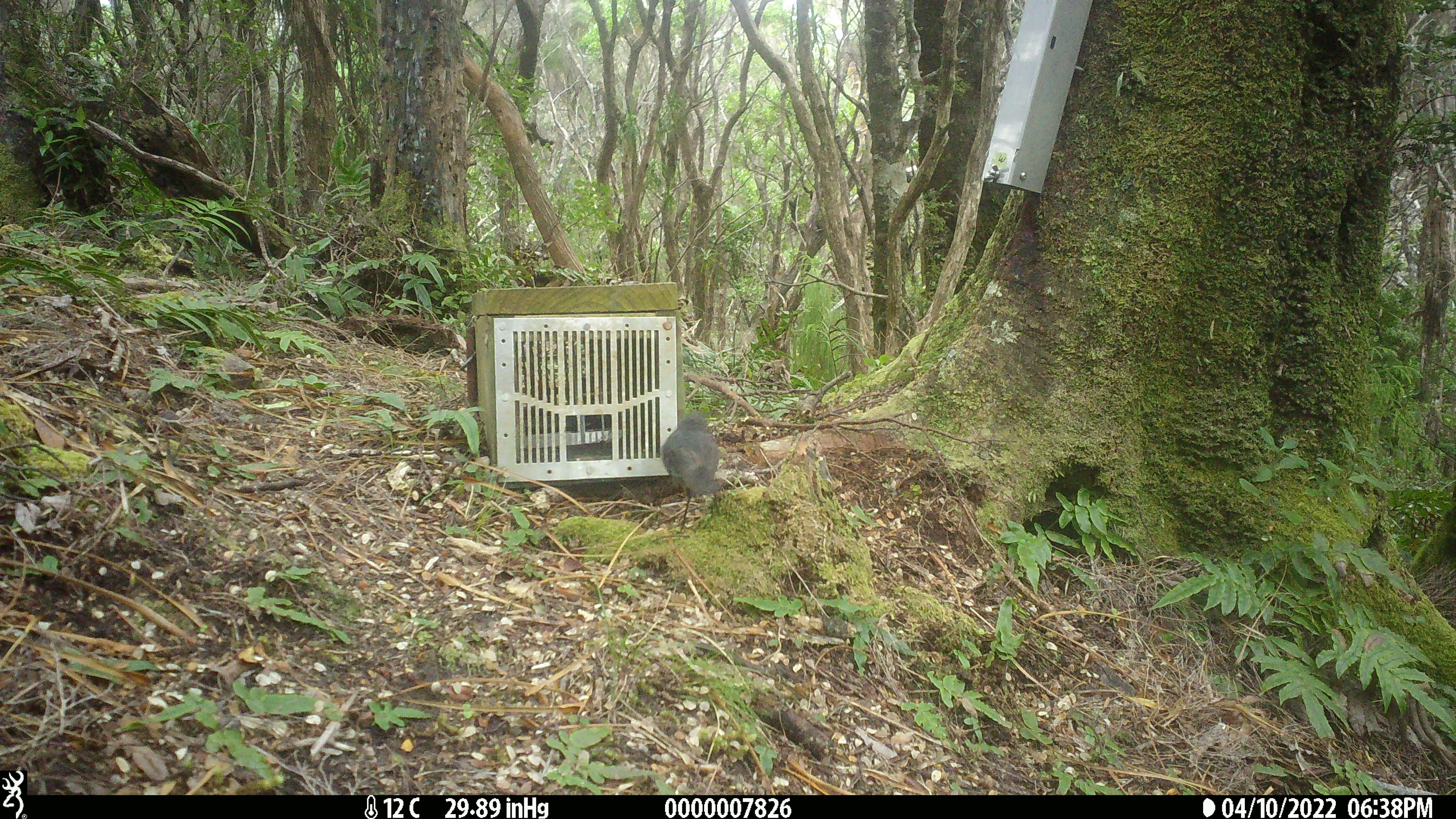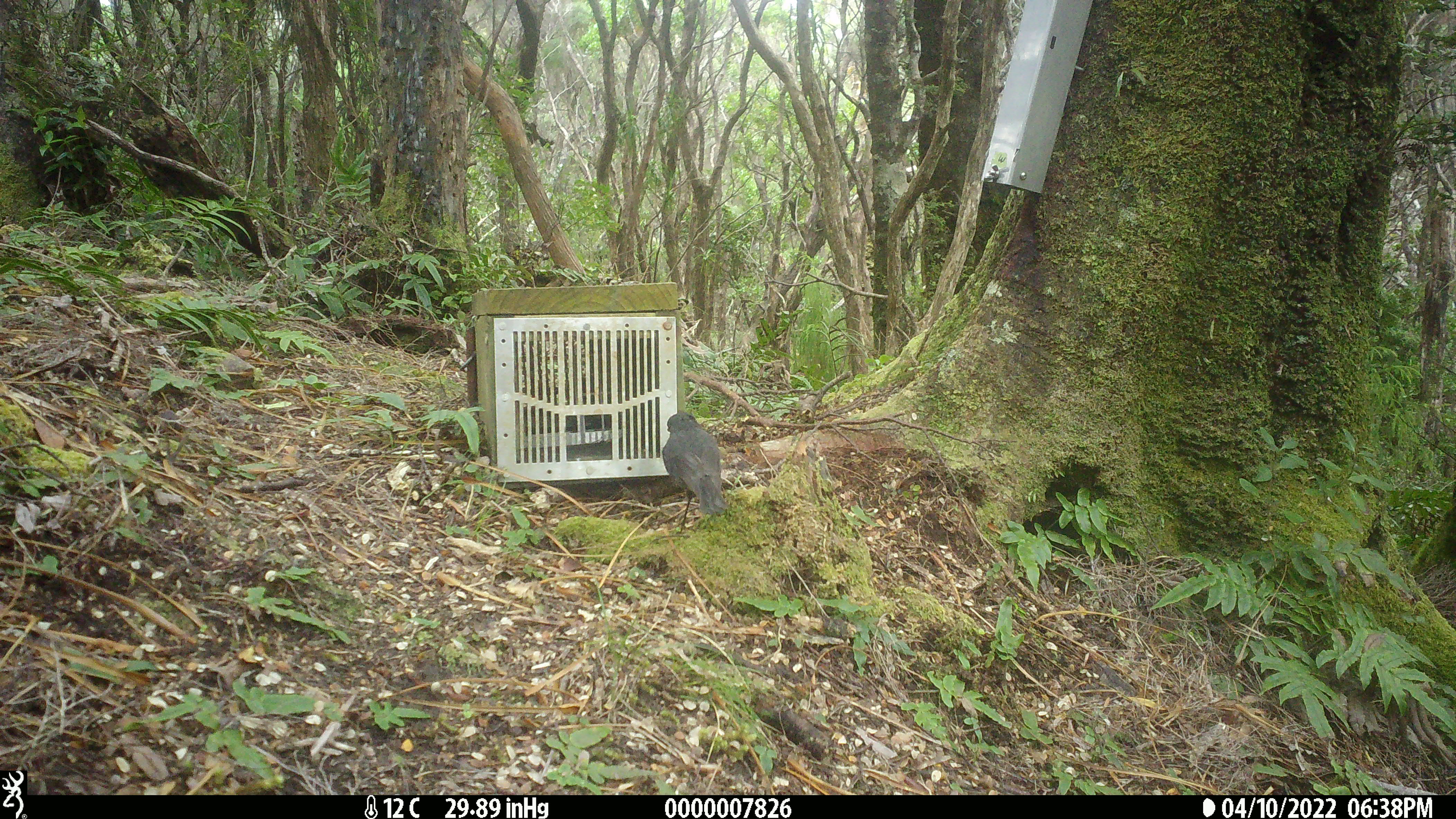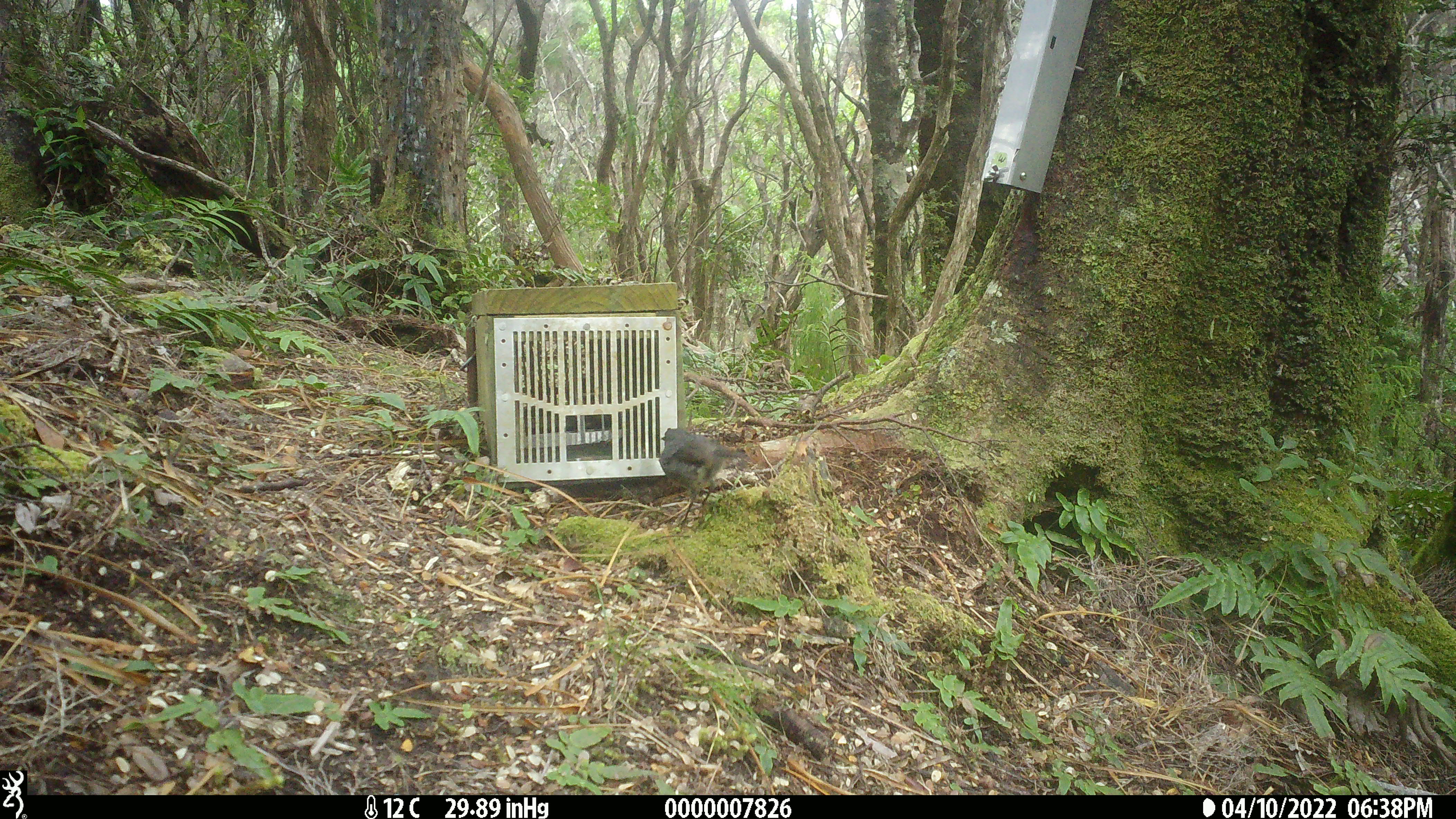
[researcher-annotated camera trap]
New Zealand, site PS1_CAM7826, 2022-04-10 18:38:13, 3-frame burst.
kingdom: Animalia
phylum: Chordata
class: Aves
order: Passeriformes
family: Petroicidae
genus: Petroica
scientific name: Petroica australis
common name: new zealand robin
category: robin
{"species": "robin (new zealand robin) (Petroica australis)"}